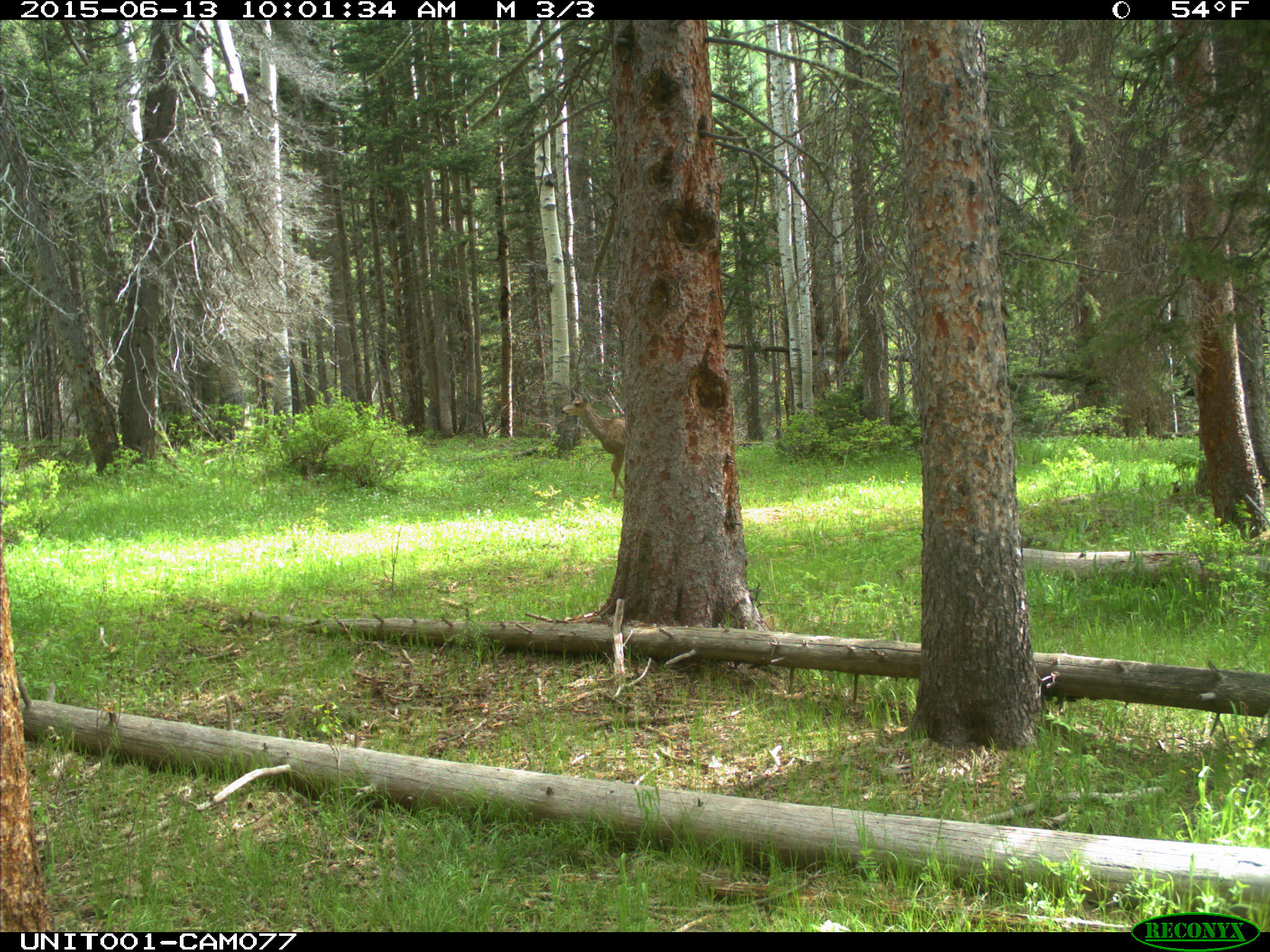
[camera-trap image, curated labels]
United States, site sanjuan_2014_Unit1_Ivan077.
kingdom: Animalia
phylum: Chordata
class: Mammalia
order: Artiodactyla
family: Cervidae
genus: Odocoileus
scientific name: Odocoileus hemionus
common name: mule deer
Odocoileus hemionus (mule deer).